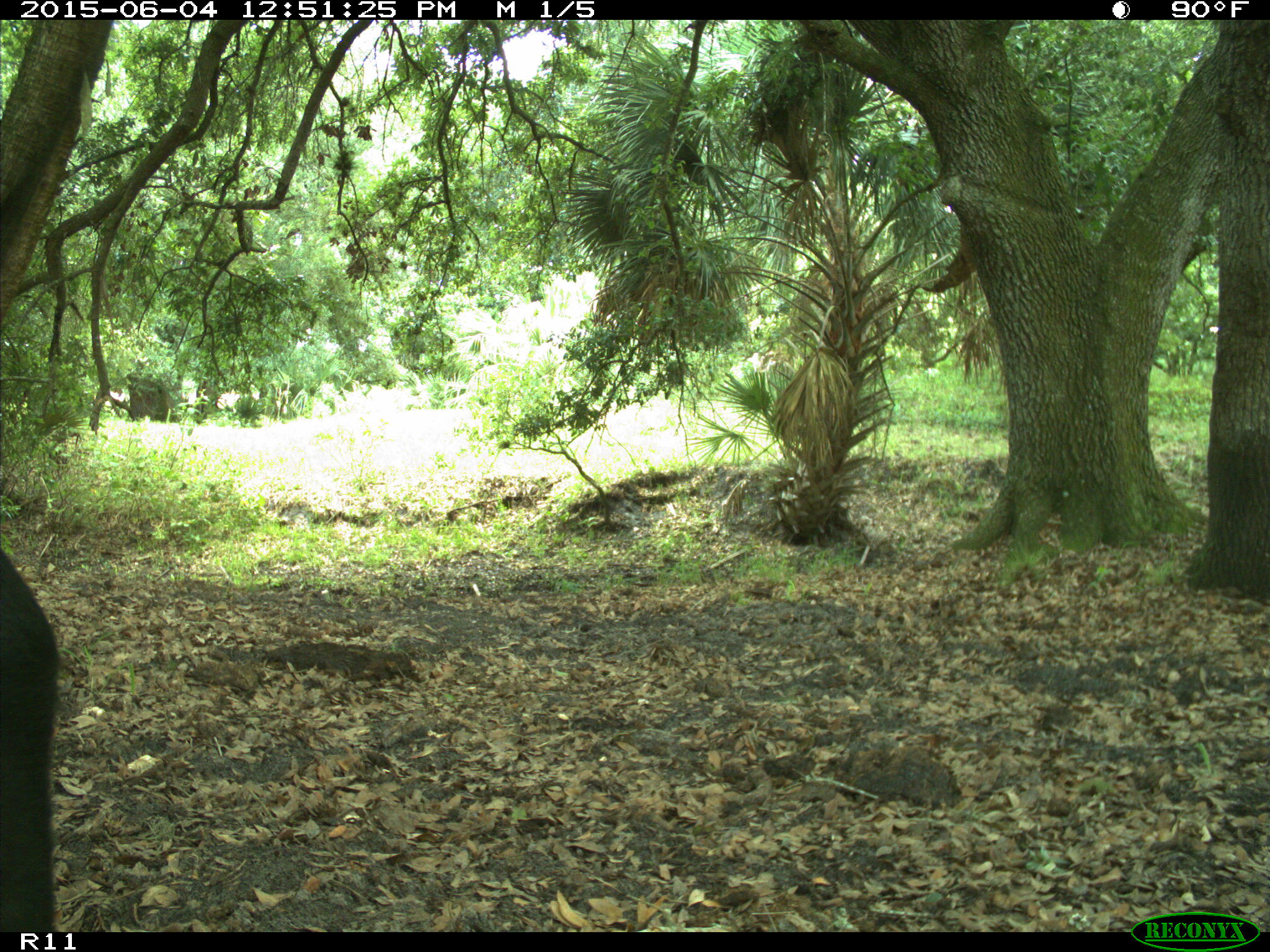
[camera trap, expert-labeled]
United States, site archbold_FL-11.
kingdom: Animalia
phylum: Chordata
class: Mammalia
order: Artiodactyla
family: Bovidae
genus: Bos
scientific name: Bos taurus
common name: domestic cow